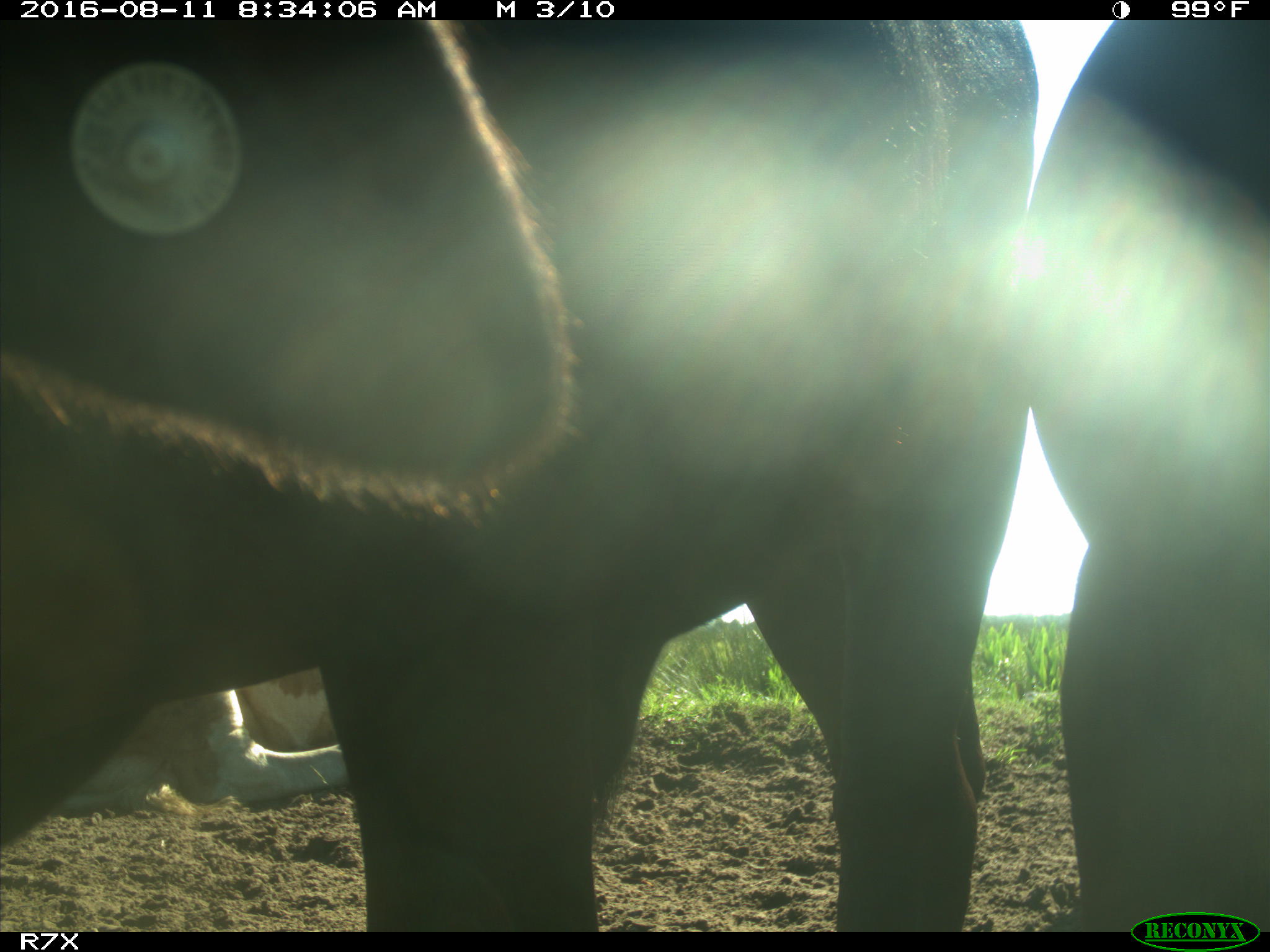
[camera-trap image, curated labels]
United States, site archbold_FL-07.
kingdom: Animalia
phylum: Chordata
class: Mammalia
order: Artiodactyla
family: Bovidae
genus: Bos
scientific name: Bos taurus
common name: domestic cow